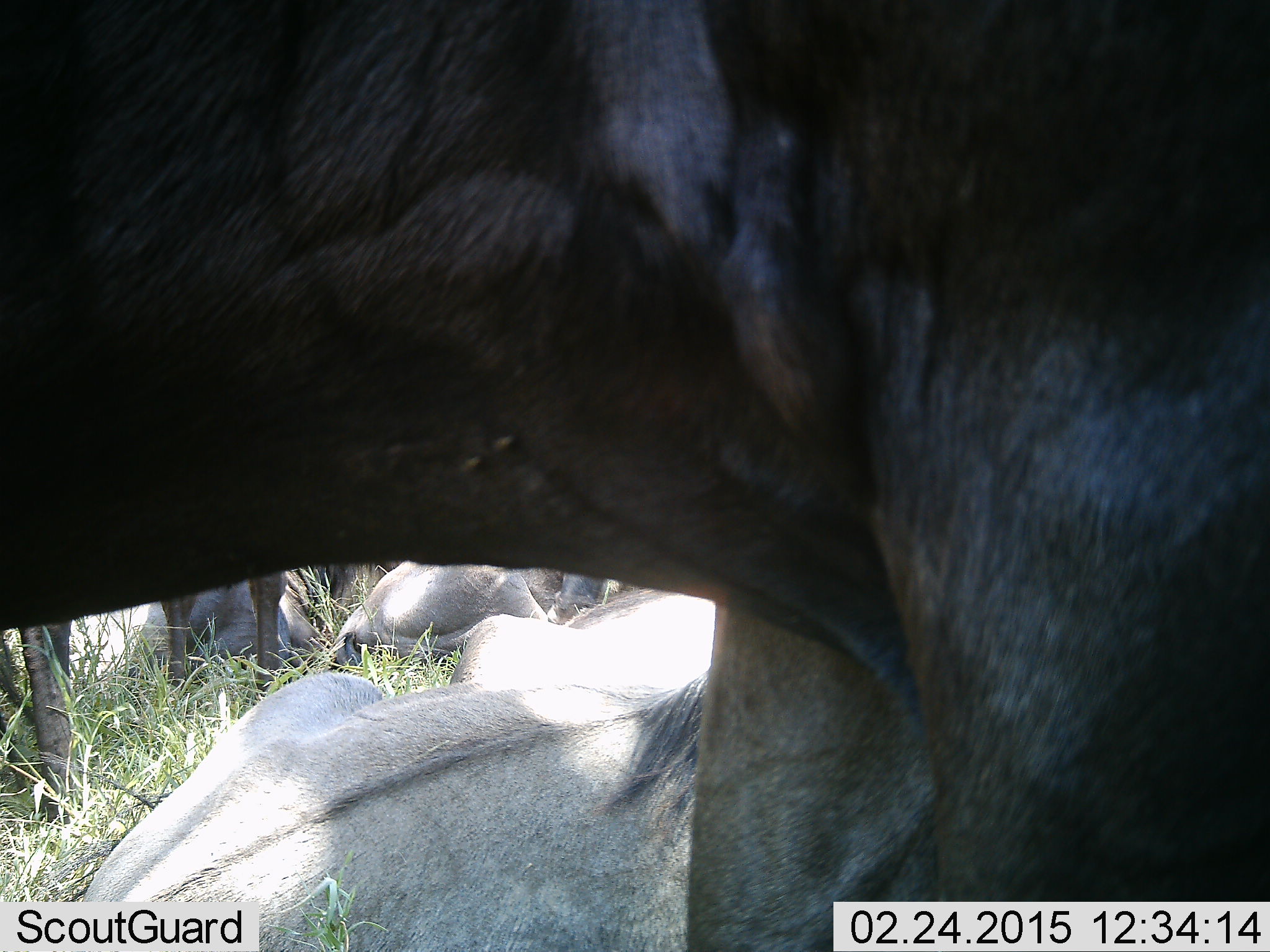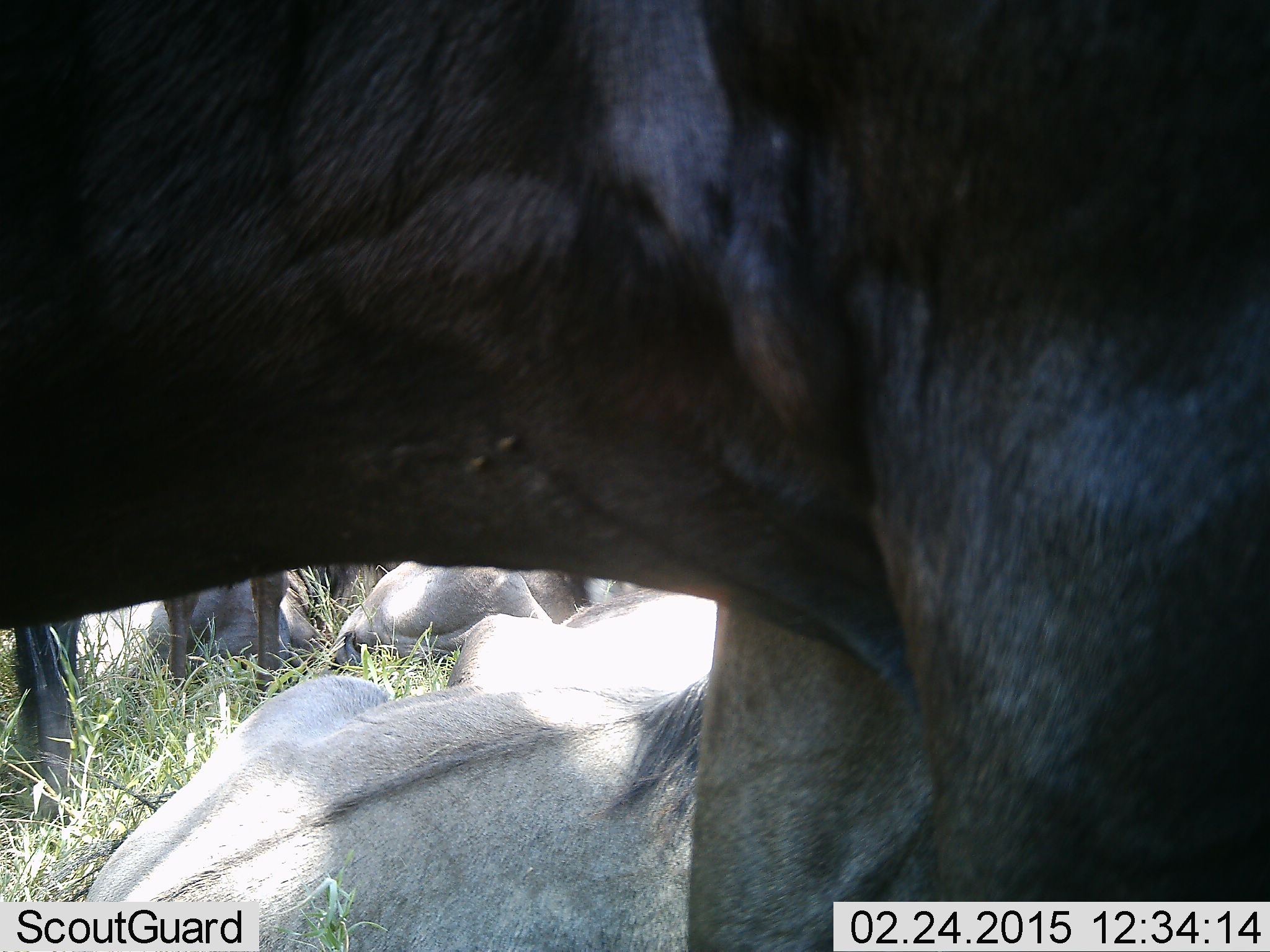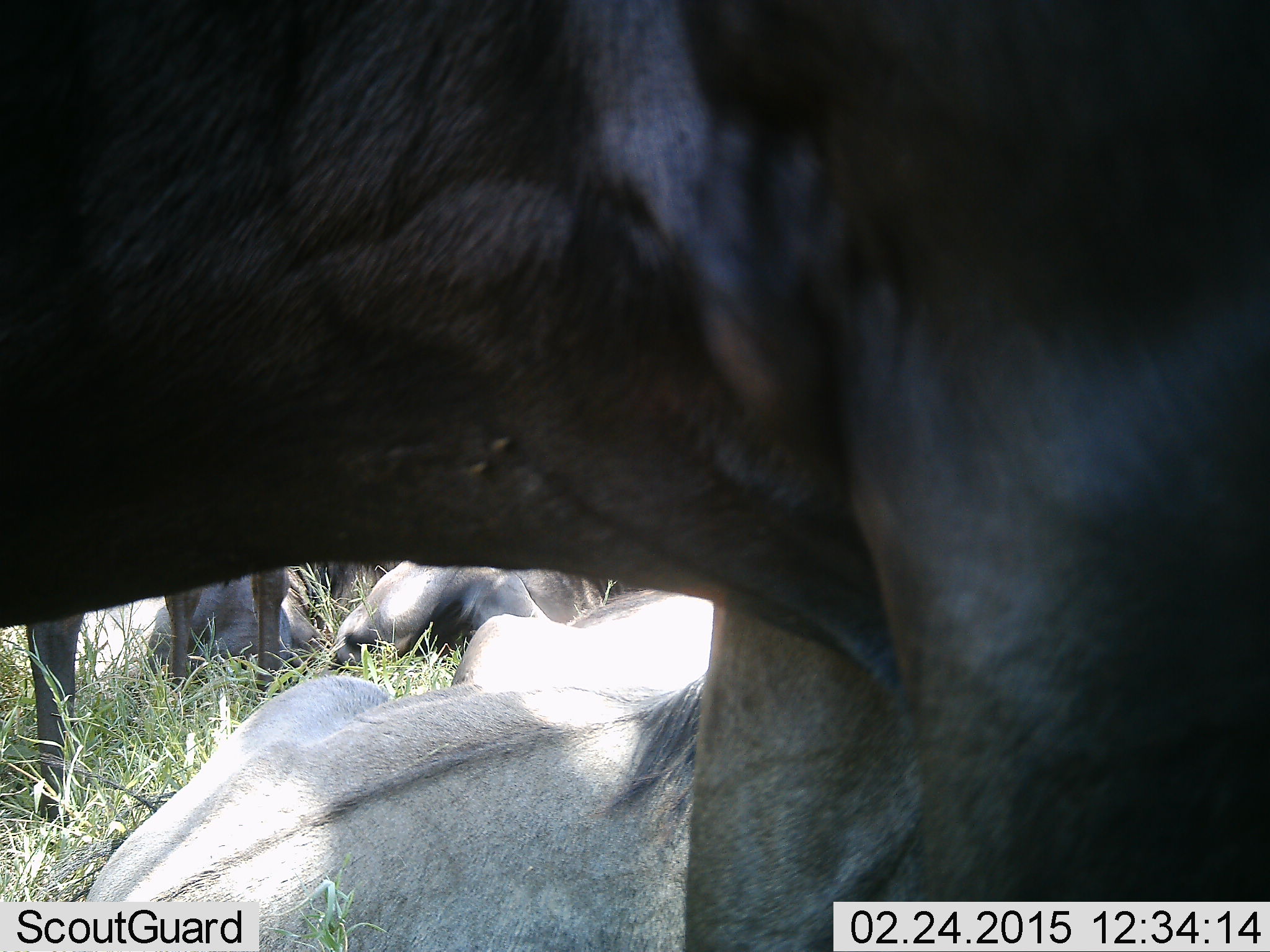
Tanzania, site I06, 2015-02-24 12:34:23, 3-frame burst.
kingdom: Animalia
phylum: Chordata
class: Mammalia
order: Artiodactyla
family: Bovidae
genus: Connochaetes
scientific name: Connochaetes taurinus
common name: blue wildebeest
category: wildebeest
Wildebeest (blue wildebeest) (Connochaetes taurinus), count 5. Behavior (volunteer vote fractions): standing 73%, resting 91%, moving 0%, interacting 0%. Young present (vote fraction): 0%. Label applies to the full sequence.